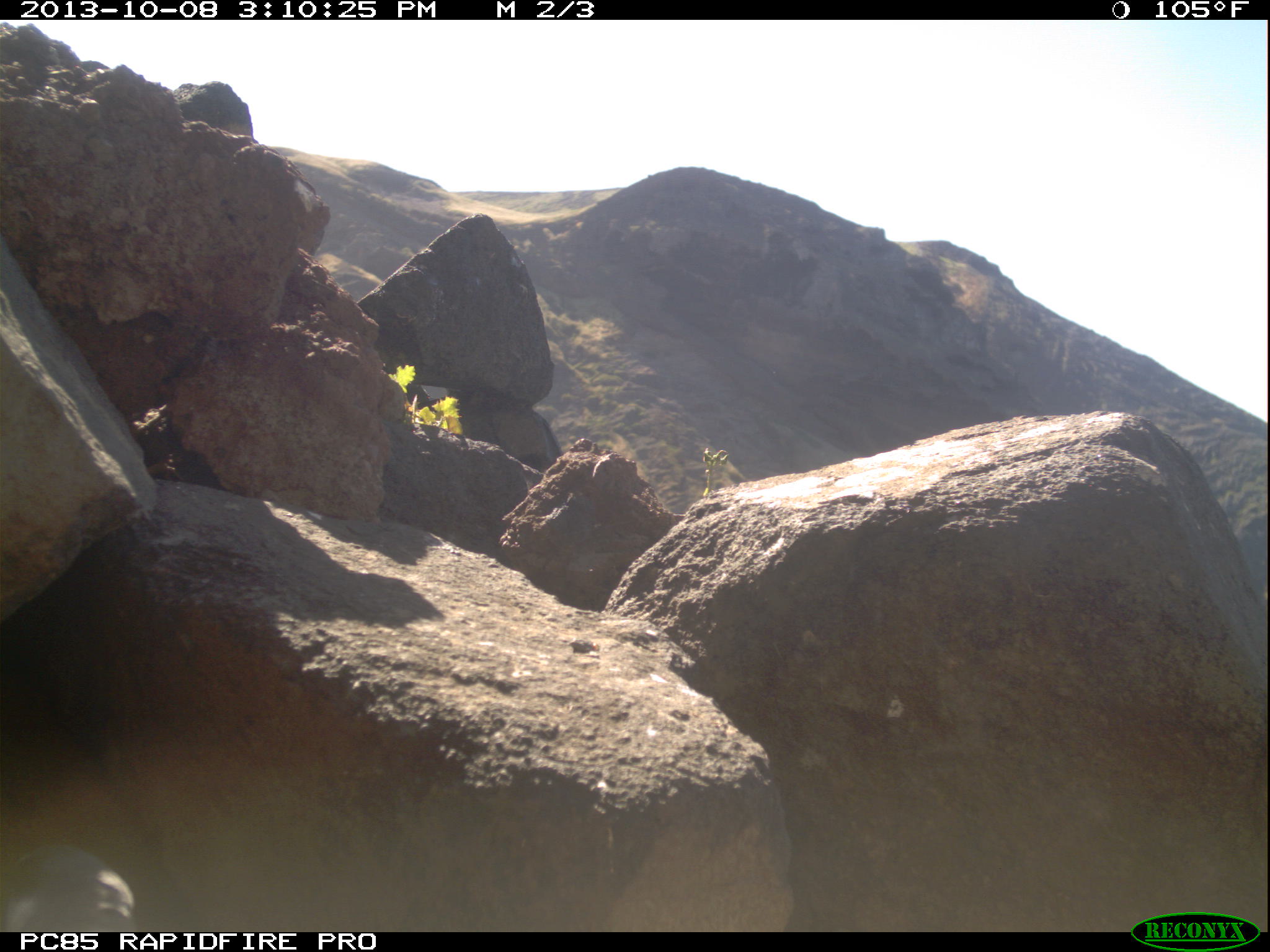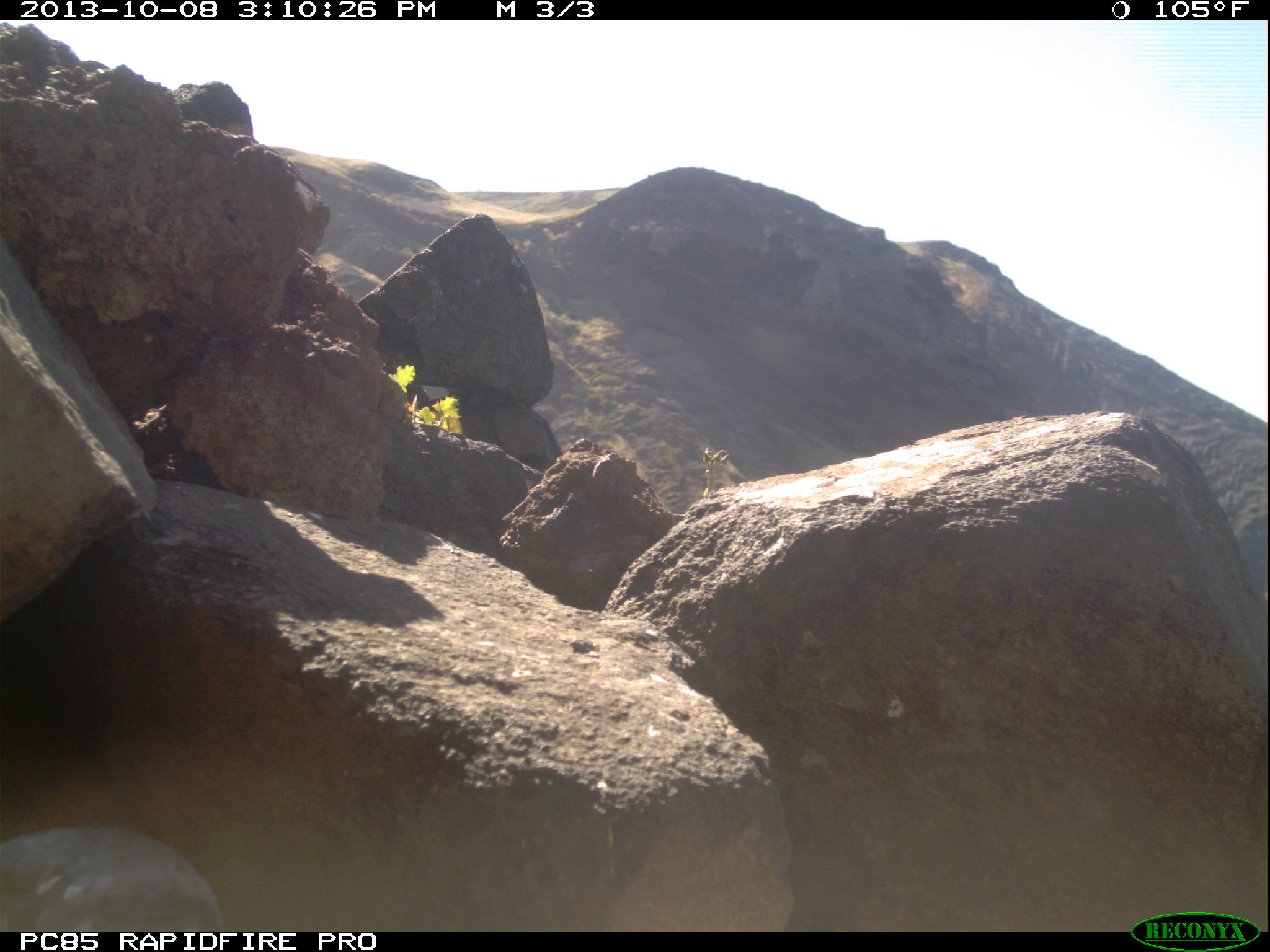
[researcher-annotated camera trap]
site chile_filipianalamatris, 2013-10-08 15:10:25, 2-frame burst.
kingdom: Animalia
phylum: Chordata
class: Aves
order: Procellariiformes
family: Procellariidae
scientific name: Procellariidae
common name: petrel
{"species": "petrel (Procellariidae)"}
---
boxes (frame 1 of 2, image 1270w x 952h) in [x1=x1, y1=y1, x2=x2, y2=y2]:
petrel: [x1=0, y1=840, x2=135, y2=934]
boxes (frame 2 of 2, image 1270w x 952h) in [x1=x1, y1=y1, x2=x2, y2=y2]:
petrel: [x1=0, y1=822, x2=222, y2=929]